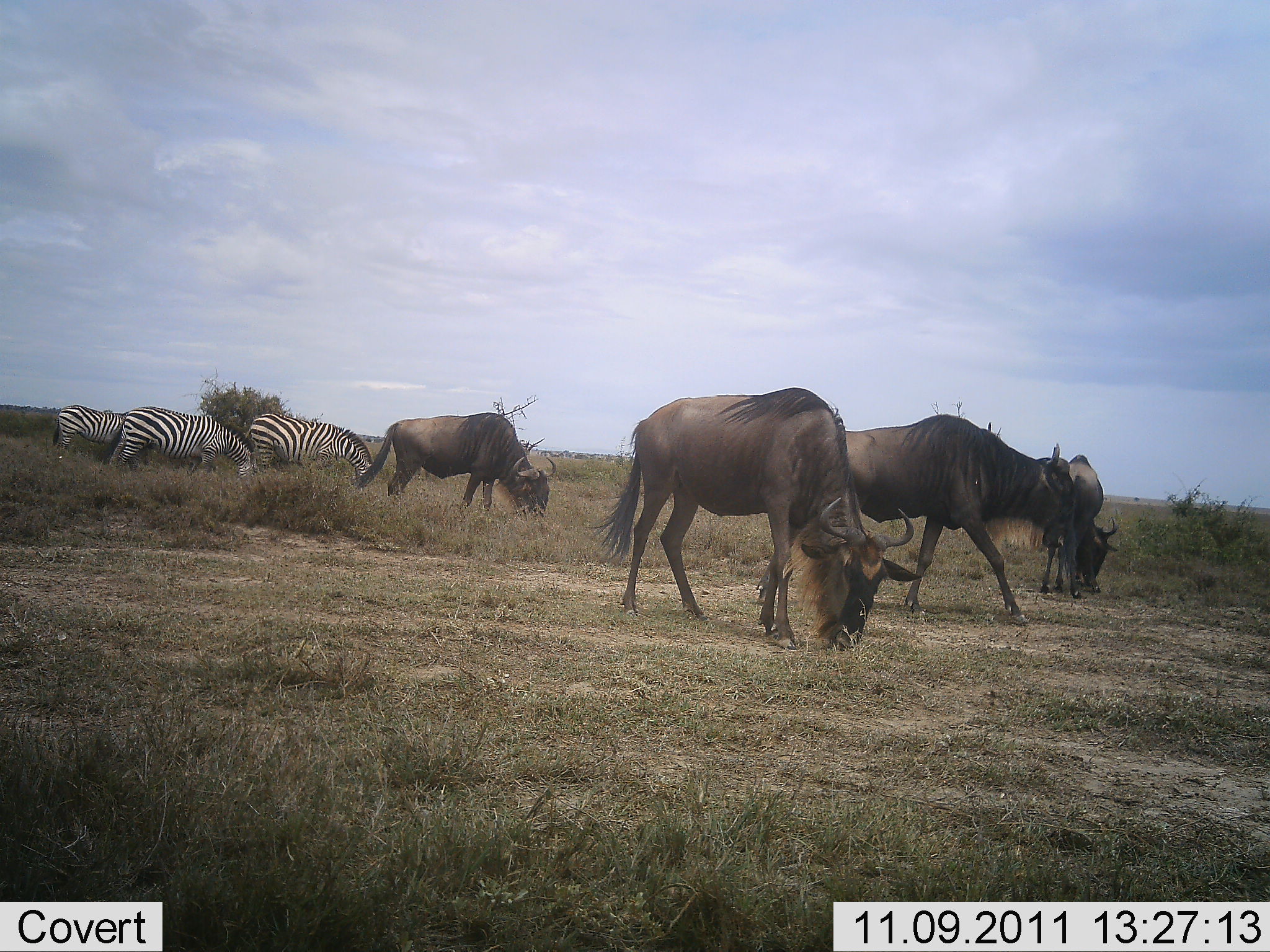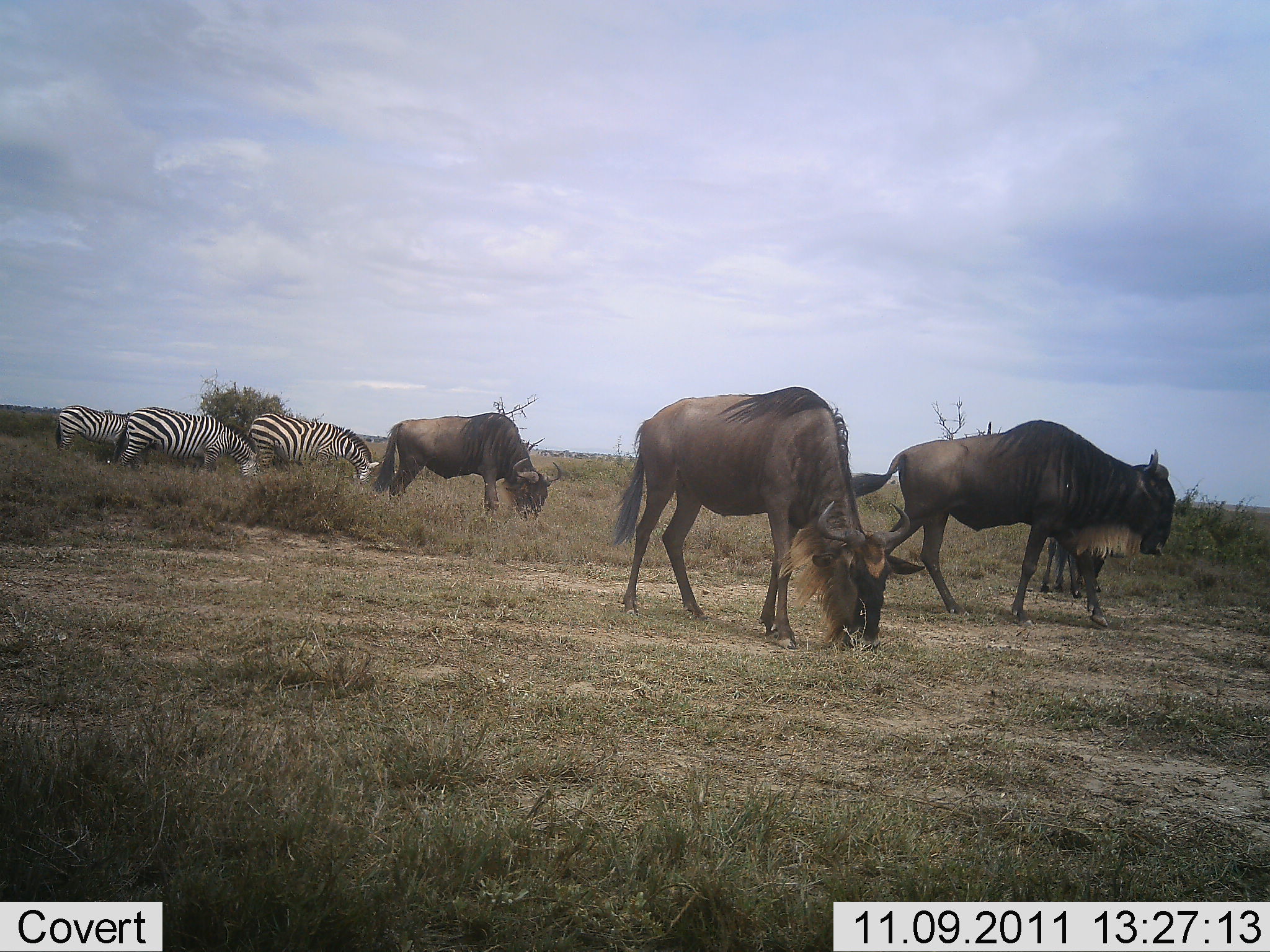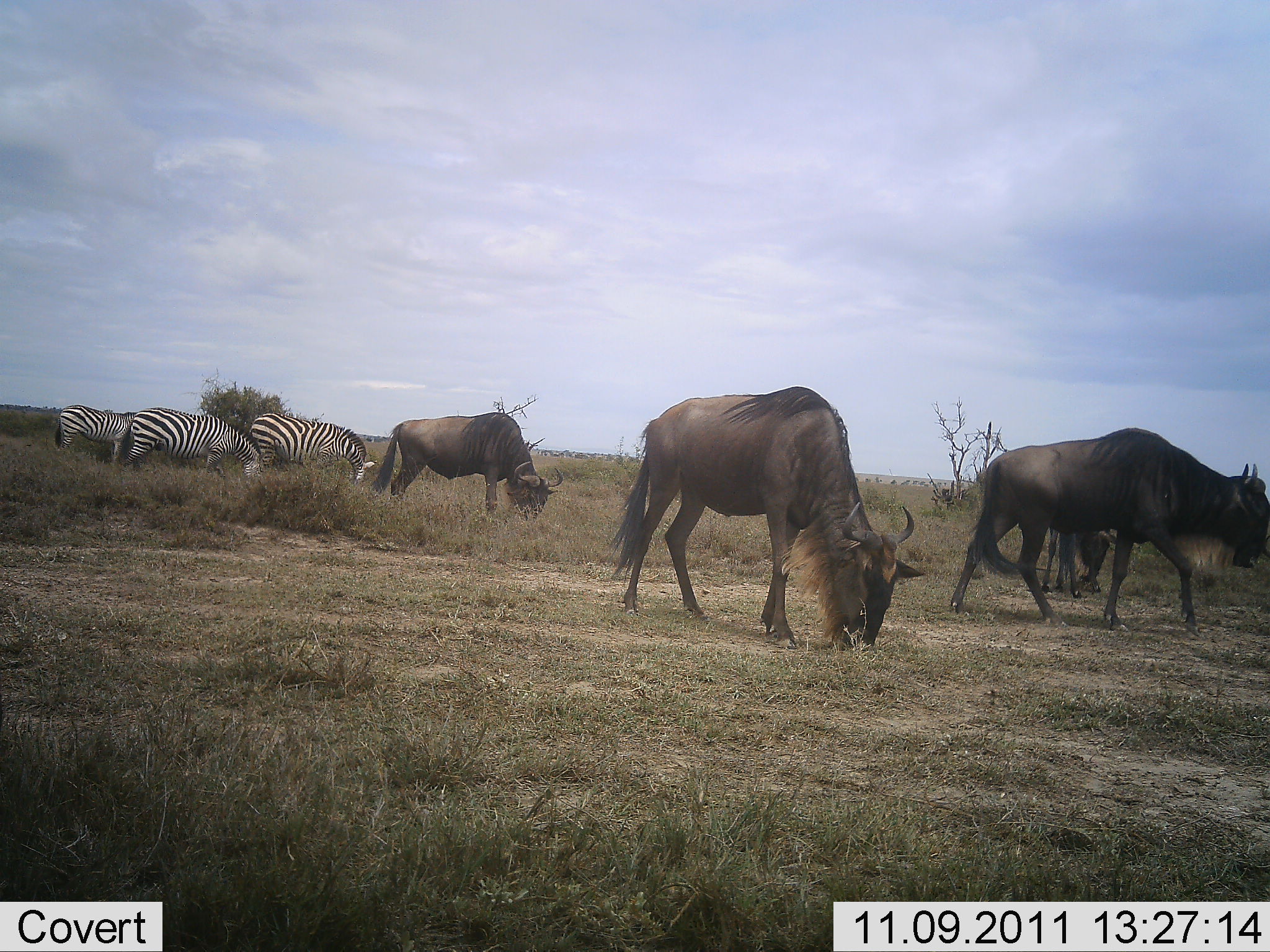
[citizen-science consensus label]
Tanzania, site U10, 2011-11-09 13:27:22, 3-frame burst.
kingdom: Animalia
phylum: Chordata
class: Mammalia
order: Artiodactyla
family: Bovidae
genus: Connochaetes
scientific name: Connochaetes taurinus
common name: blue wildebeest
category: wildebeest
Wildebeest (blue wildebeest) (Connochaetes taurinus), count 4. Behavior (volunteer vote fractions): standing 27%, resting 0%, moving 64%, interacting 0%. Young present (vote fraction): 9%. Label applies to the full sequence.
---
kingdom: Animalia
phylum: Chordata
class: Mammalia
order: Perissodactyla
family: Equidae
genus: Equus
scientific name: Equus quagga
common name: plains zebra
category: zebra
Zebra (plains zebra) (Equus quagga), count 3. Behavior (volunteer vote fractions): standing 27%, resting 0%, moving 0%, interacting 0%. Young present (vote fraction): 0%. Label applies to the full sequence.